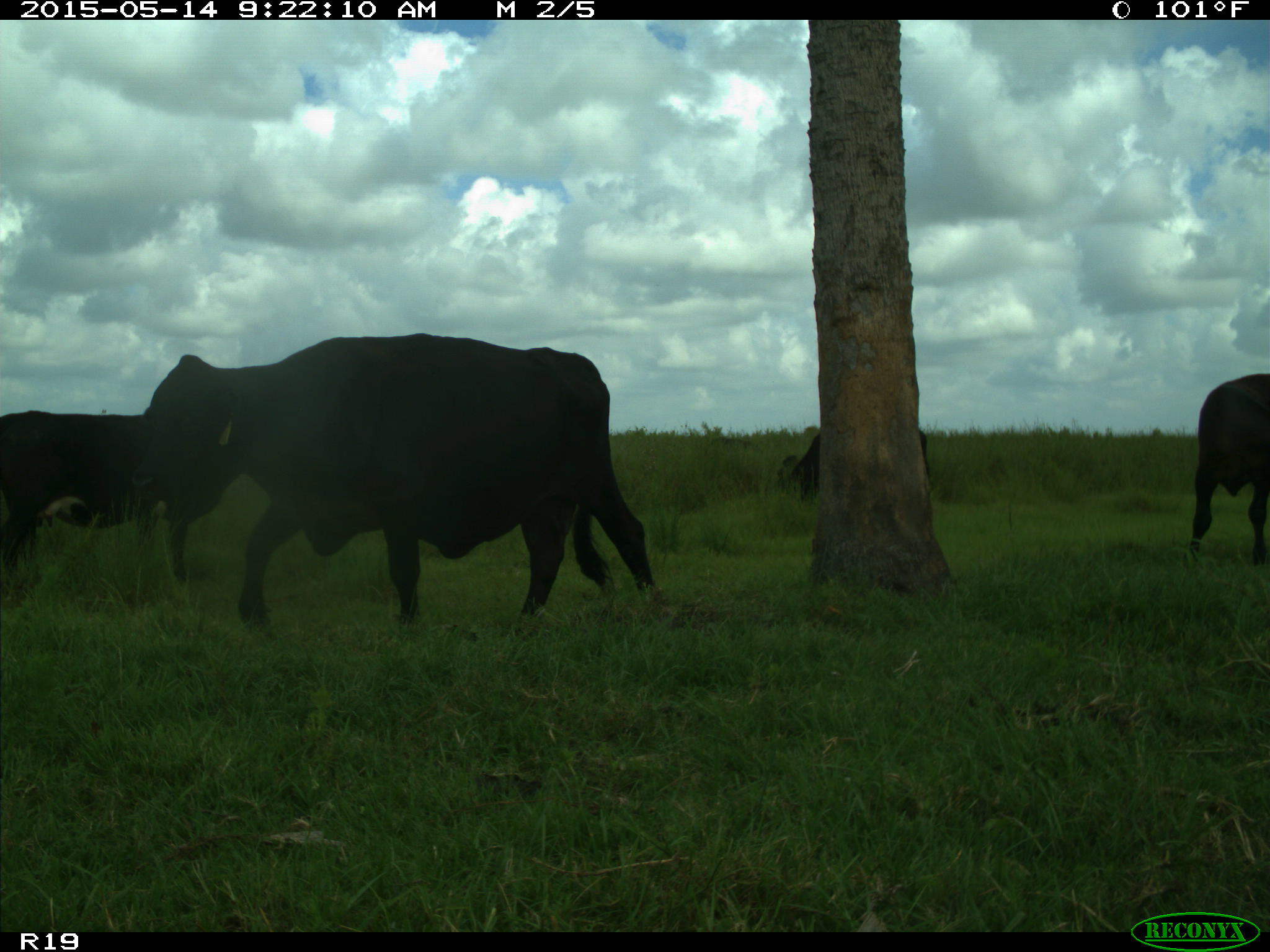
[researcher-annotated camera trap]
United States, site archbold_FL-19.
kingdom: Animalia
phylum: Chordata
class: Mammalia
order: Artiodactyla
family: Bovidae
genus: Bos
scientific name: Bos taurus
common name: domestic cow